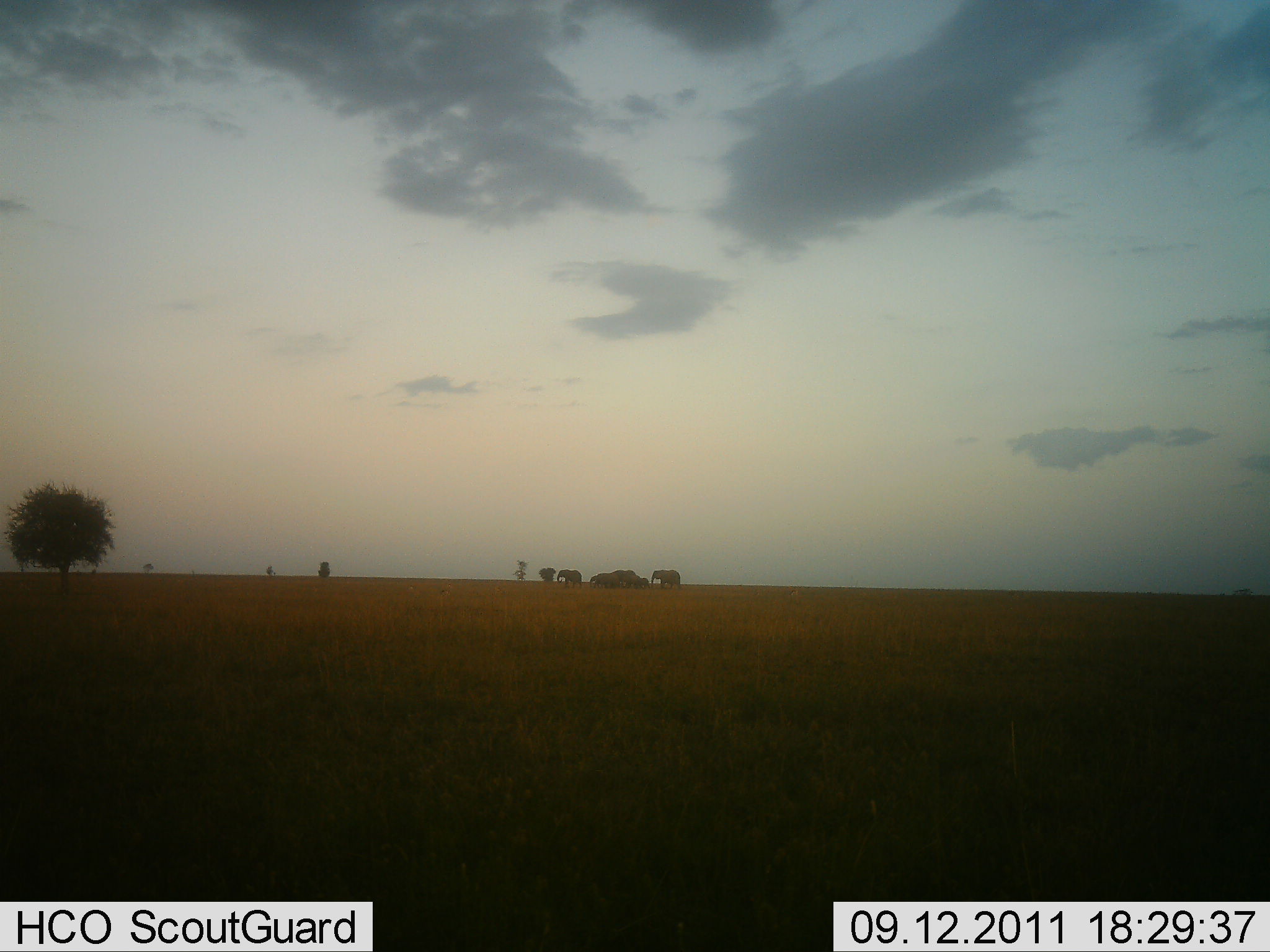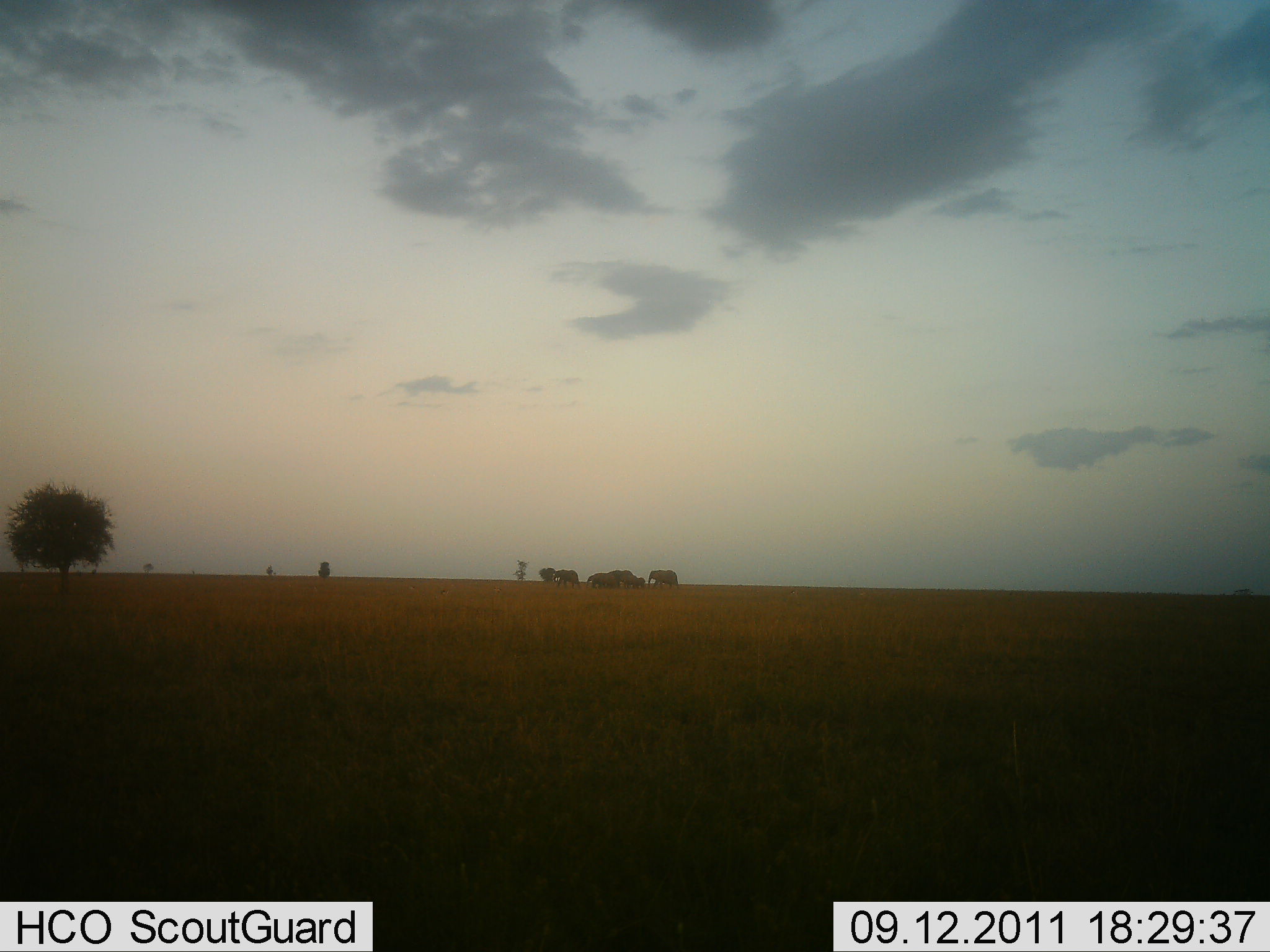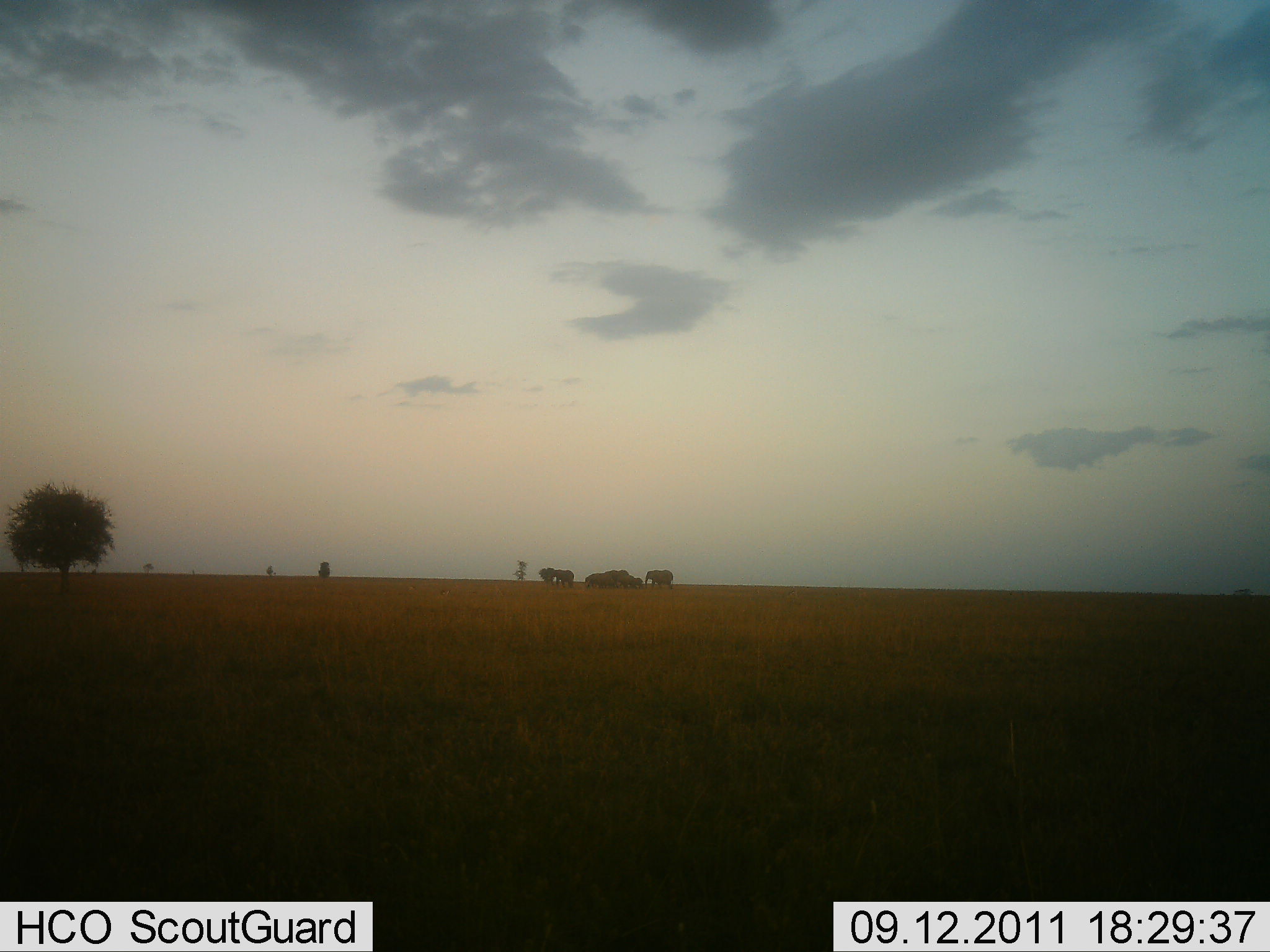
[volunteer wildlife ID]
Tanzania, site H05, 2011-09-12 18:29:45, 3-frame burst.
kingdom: Animalia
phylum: Chordata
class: Mammalia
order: Proboscidea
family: Elephantidae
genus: Loxodonta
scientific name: Loxodonta africana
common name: african bush elephant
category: elephant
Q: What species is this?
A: Elephant (african bush elephant) (Loxodonta africana).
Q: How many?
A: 6.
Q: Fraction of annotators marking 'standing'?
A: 18%.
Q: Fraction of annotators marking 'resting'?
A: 6%.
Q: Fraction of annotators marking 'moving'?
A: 88%.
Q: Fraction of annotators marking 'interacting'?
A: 12%.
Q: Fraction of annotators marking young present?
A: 24%.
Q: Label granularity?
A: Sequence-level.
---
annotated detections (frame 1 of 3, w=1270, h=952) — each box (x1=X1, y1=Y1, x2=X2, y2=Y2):
animal: (x1=650, y1=568, x2=681, y2=589); (x1=556, y1=569, x2=583, y2=588); (x1=589, y1=574, x2=622, y2=589); (x1=595, y1=572, x2=621, y2=588); (x1=633, y1=577, x2=651, y2=590); (x1=620, y1=574, x2=638, y2=586)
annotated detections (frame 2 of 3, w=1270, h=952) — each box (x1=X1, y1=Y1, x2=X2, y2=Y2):
animal: (x1=553, y1=568, x2=582, y2=591); (x1=587, y1=572, x2=620, y2=591); (x1=648, y1=569, x2=681, y2=588); (x1=592, y1=572, x2=621, y2=588); (x1=620, y1=574, x2=637, y2=589); (x1=631, y1=576, x2=646, y2=588)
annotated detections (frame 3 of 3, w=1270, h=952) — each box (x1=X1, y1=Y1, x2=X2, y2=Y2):
animal: (x1=644, y1=569, x2=676, y2=590); (x1=585, y1=570, x2=616, y2=590); (x1=547, y1=567, x2=575, y2=589); (x1=584, y1=574, x2=616, y2=590); (x1=620, y1=575, x2=639, y2=588); (x1=629, y1=576, x2=645, y2=589)